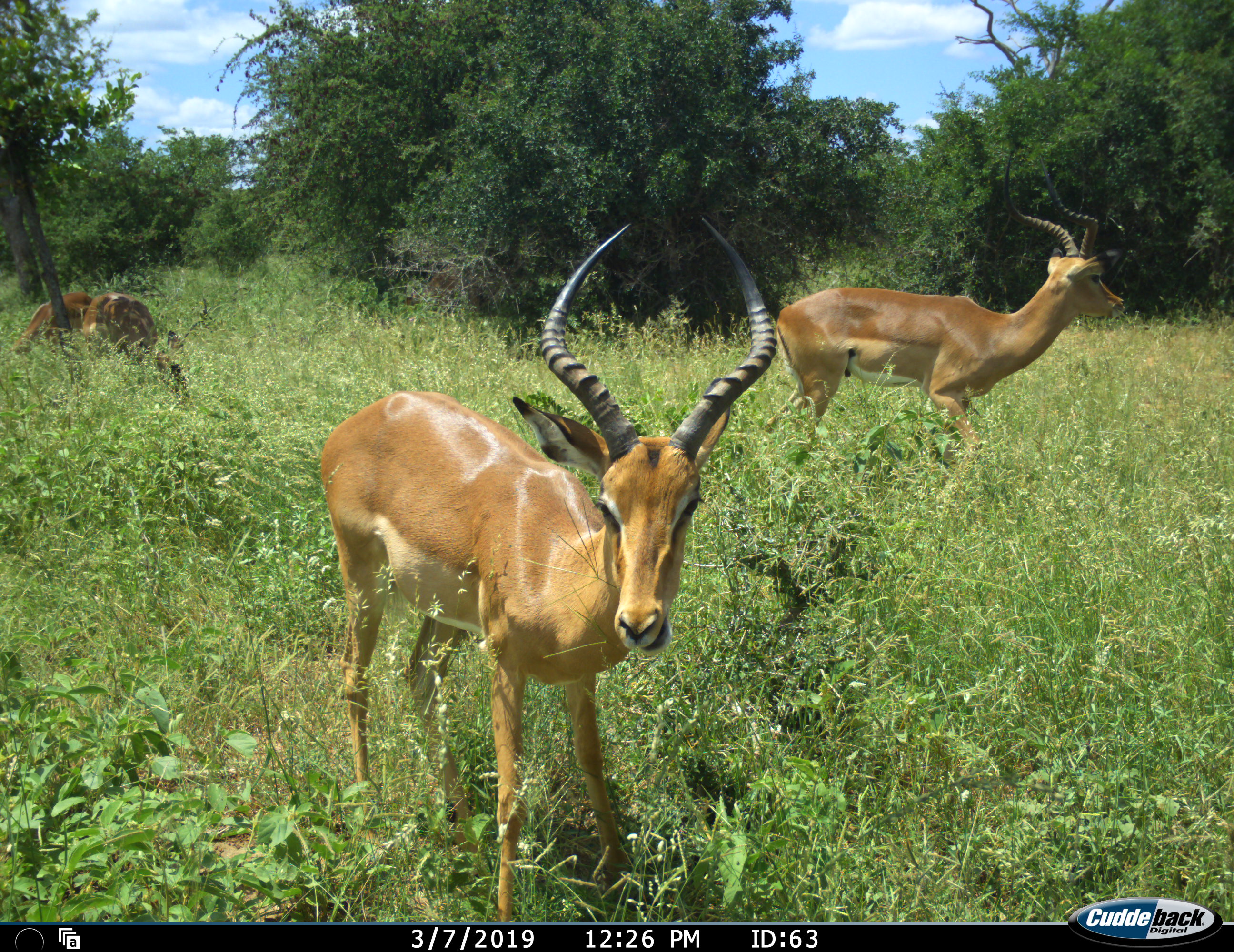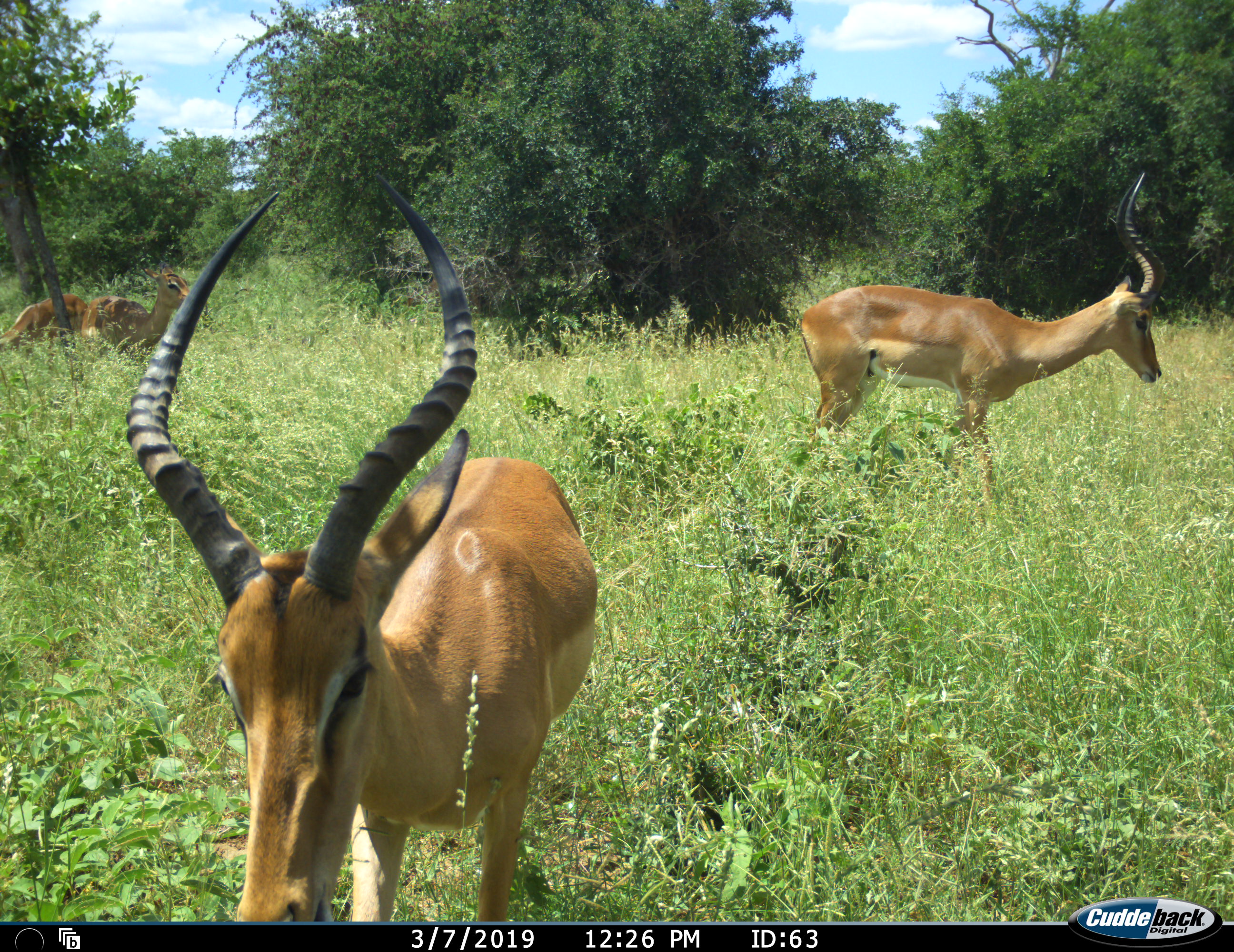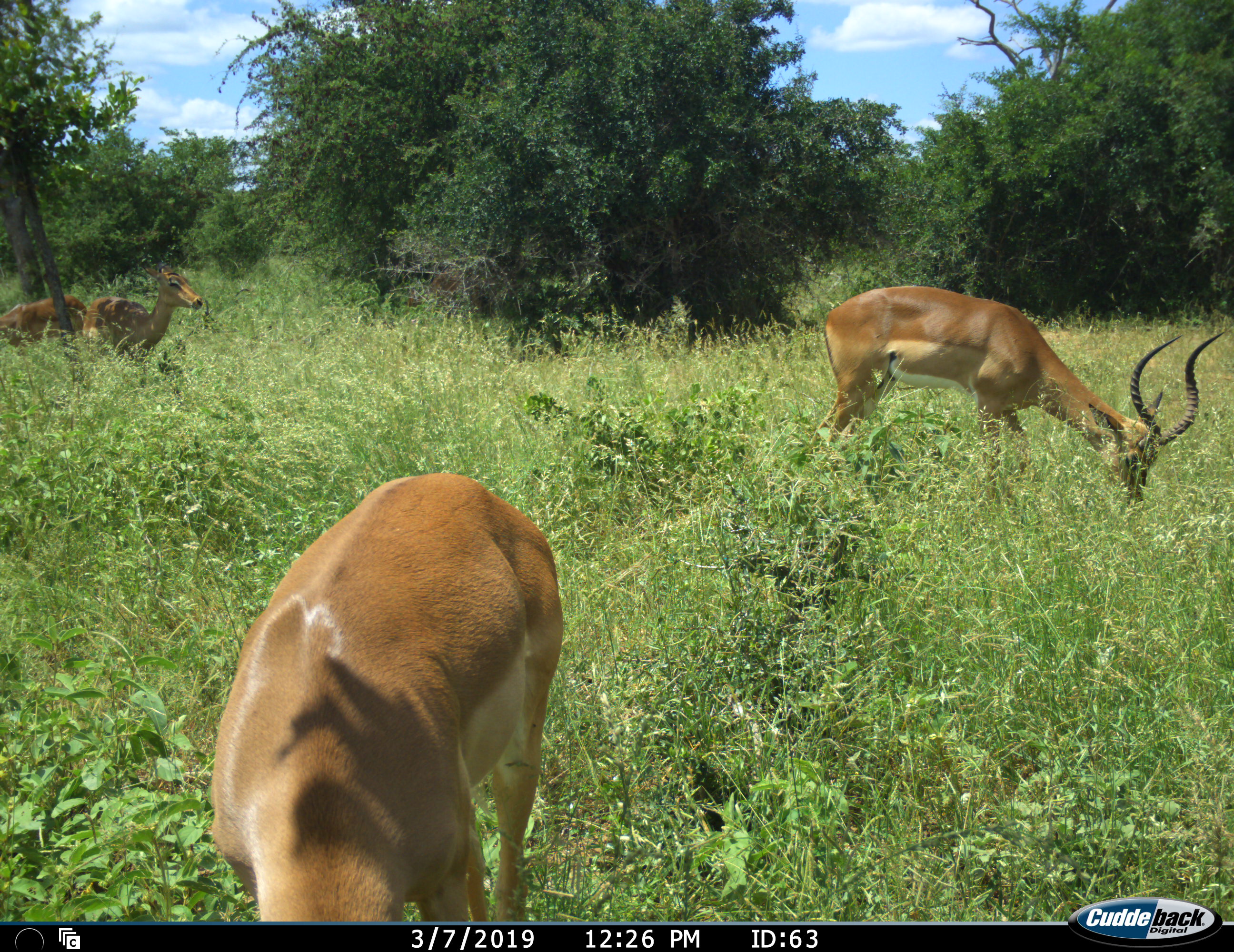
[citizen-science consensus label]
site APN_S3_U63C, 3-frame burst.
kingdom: Animalia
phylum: Chordata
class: Mammalia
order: Artiodactyla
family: Bovidae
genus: Aepyceros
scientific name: Aepyceros melampus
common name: impala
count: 3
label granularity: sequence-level